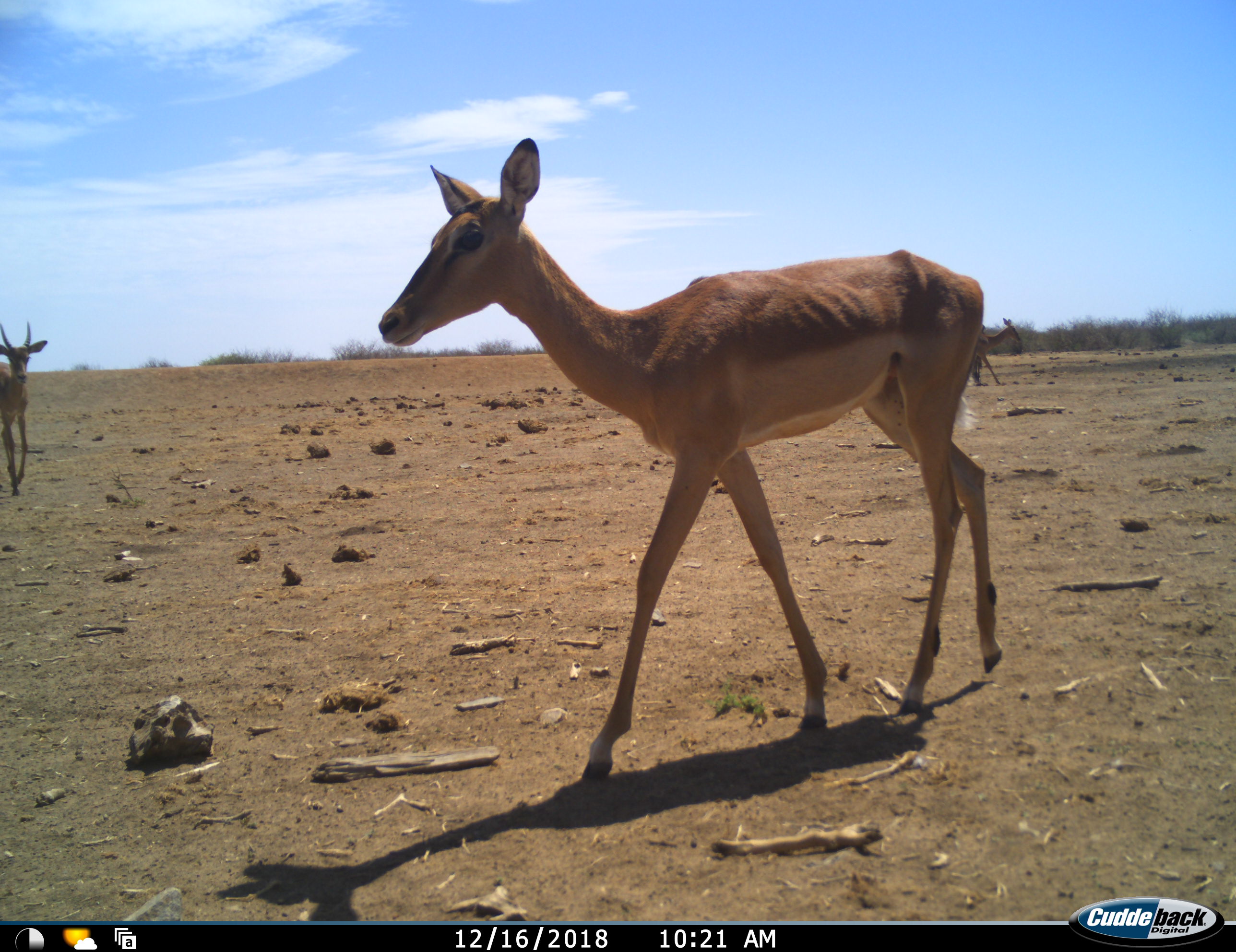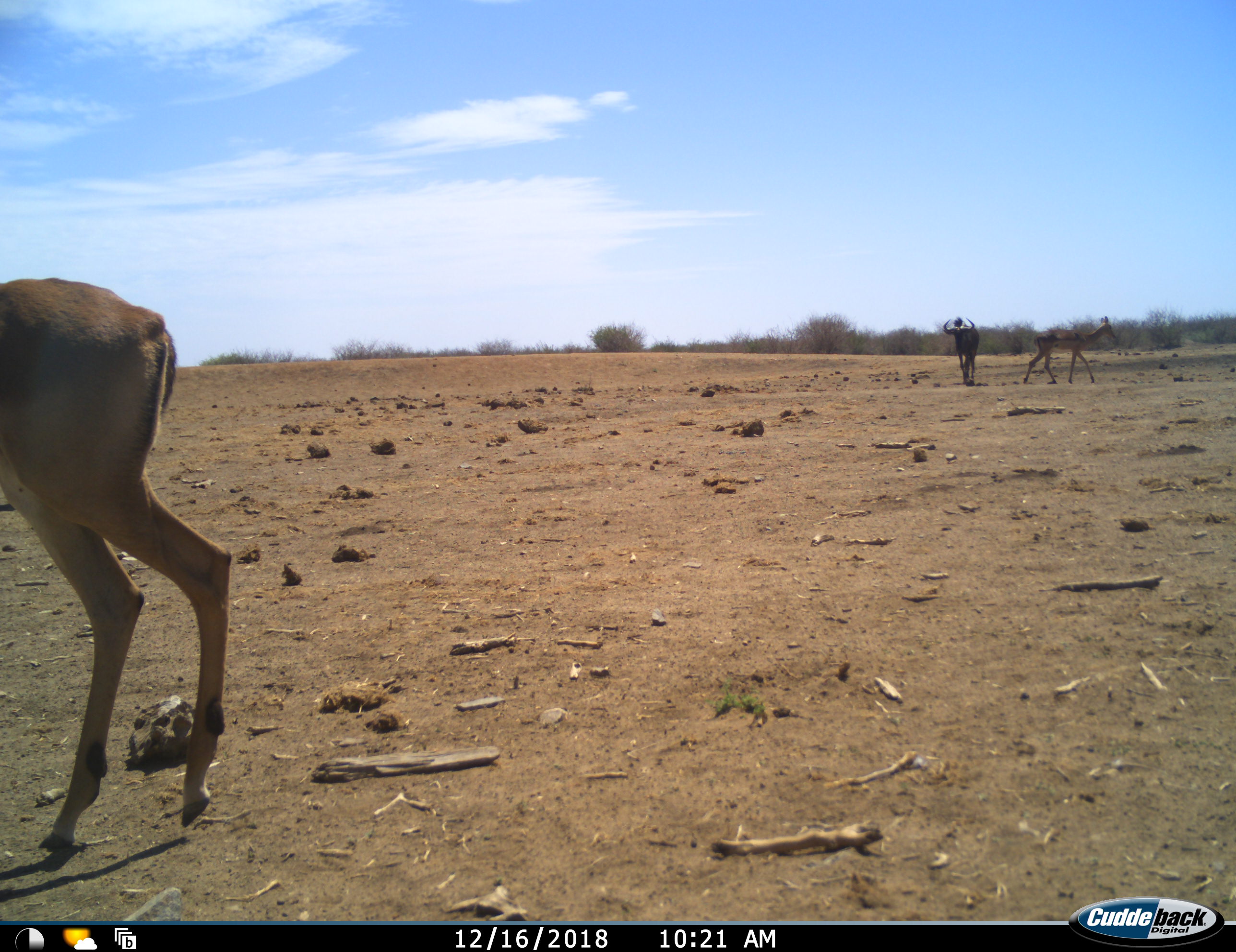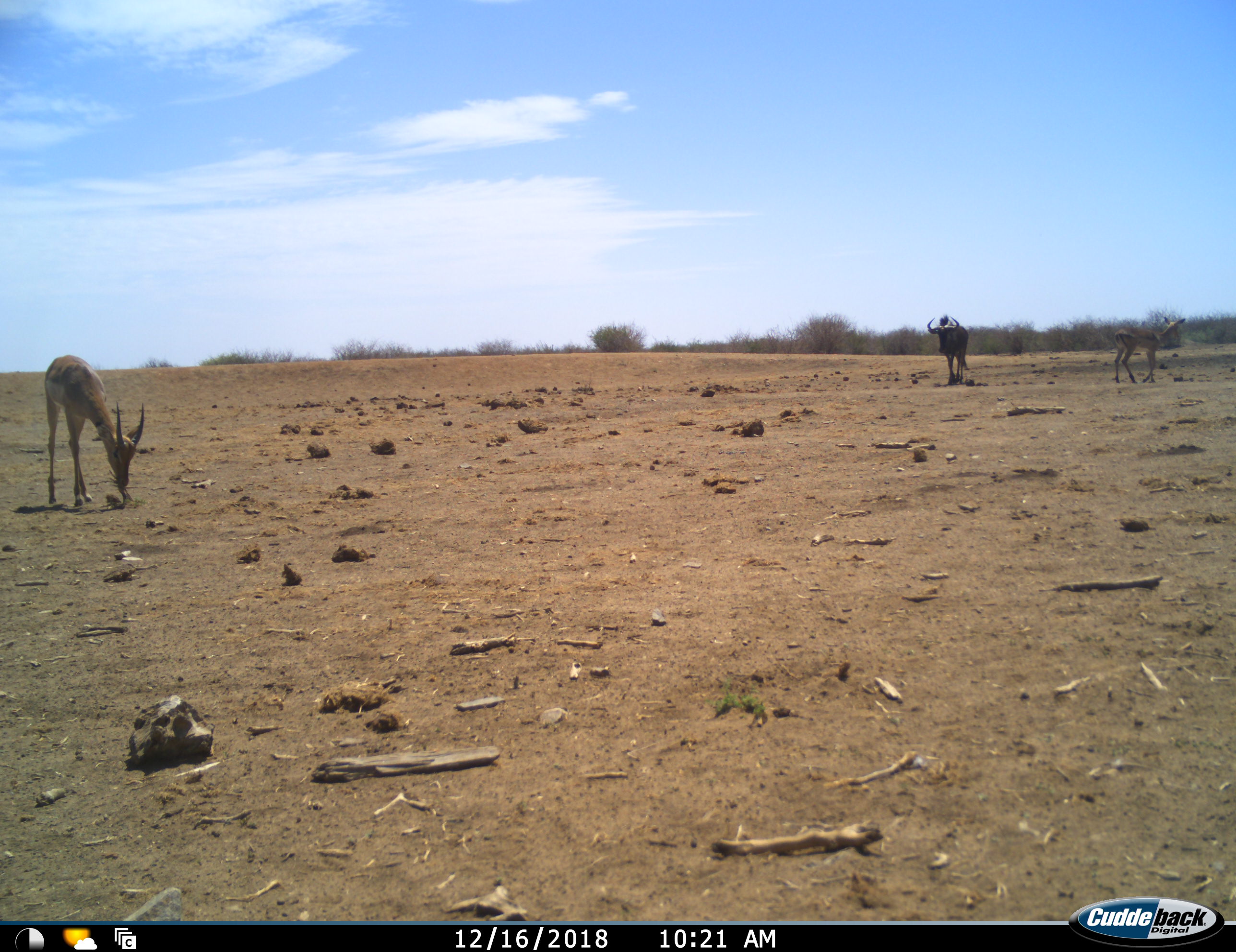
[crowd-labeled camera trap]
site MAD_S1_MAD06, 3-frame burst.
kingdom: Animalia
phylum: Chordata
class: Mammalia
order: Artiodactyla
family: Bovidae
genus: Aepyceros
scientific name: Aepyceros melampus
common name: impala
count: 3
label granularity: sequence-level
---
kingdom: Animalia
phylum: Chordata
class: Mammalia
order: Artiodactyla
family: Bovidae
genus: Connochaetes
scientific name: Connochaetes taurinus taurinus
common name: blue wildebeest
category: wildebeestblue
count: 1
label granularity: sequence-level